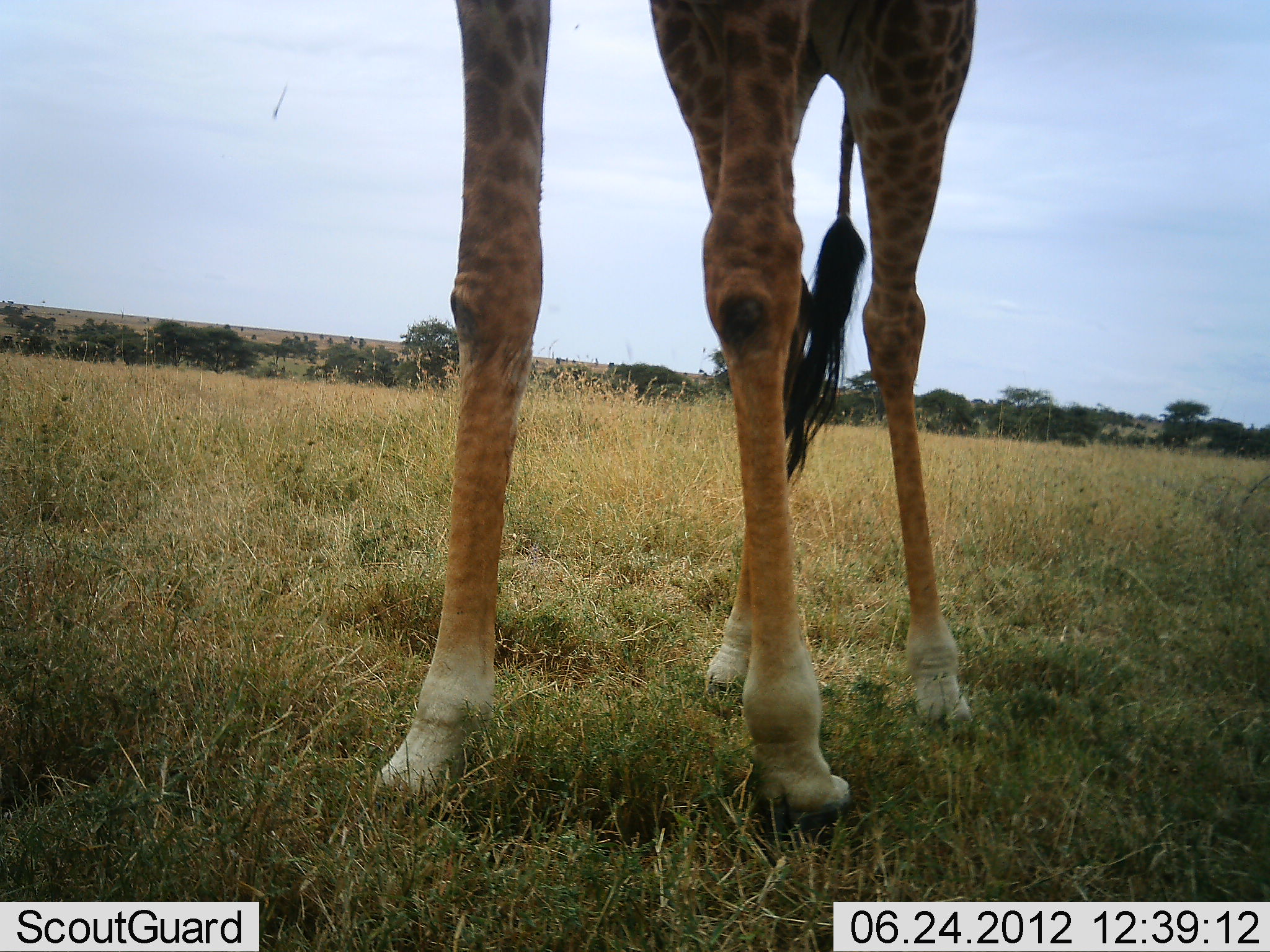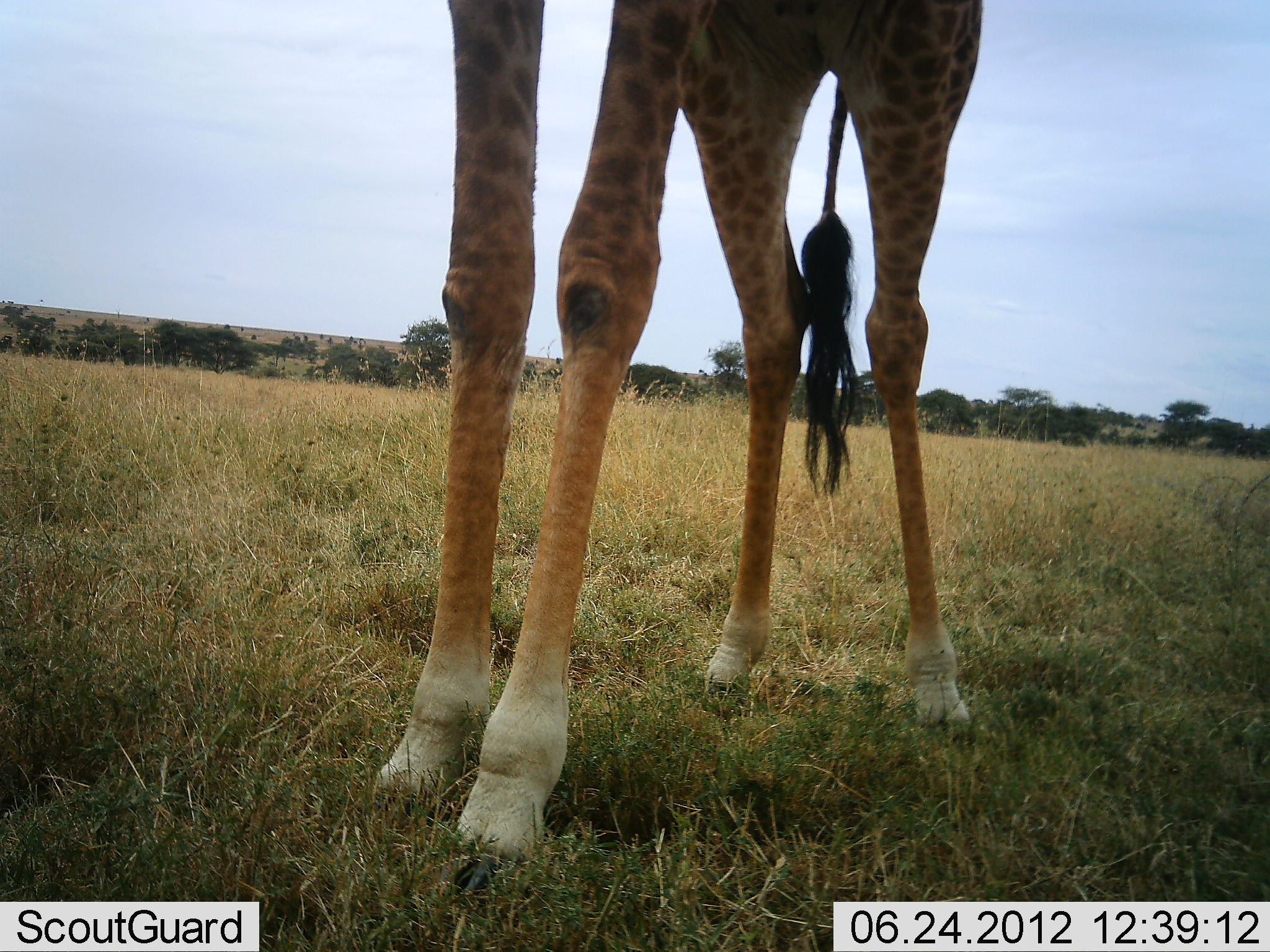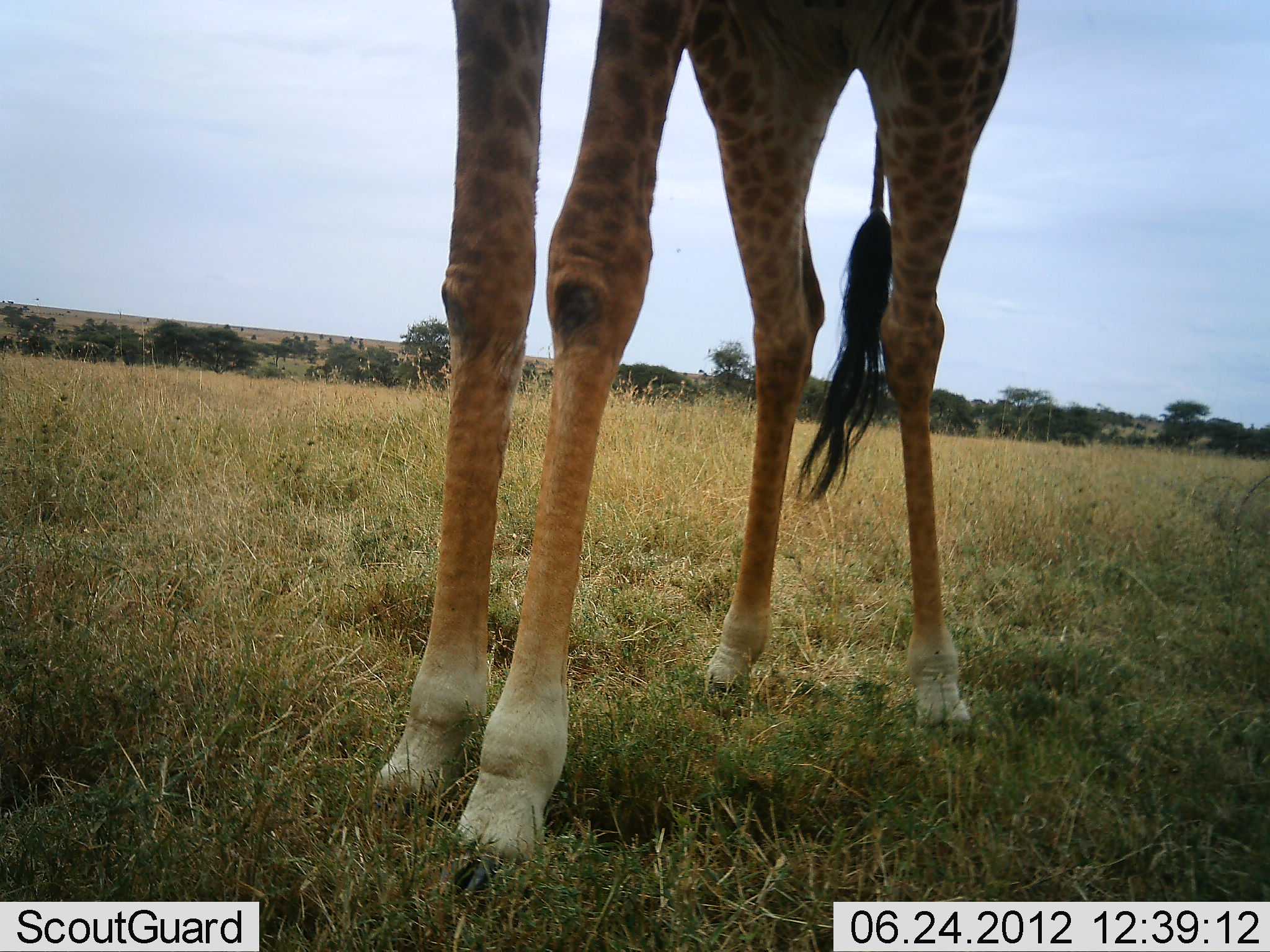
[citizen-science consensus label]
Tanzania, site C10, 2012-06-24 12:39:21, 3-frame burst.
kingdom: Animalia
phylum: Chordata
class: Mammalia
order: Artiodactyla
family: Giraffidae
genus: Giraffa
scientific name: Giraffa camelopardalis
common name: giraffe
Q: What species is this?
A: Giraffe (Giraffa camelopardalis).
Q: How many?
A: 1.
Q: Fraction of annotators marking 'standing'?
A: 100%.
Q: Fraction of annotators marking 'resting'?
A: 0%.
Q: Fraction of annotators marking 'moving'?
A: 0%.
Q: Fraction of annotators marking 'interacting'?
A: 0%.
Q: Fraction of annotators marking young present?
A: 0%.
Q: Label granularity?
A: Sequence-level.